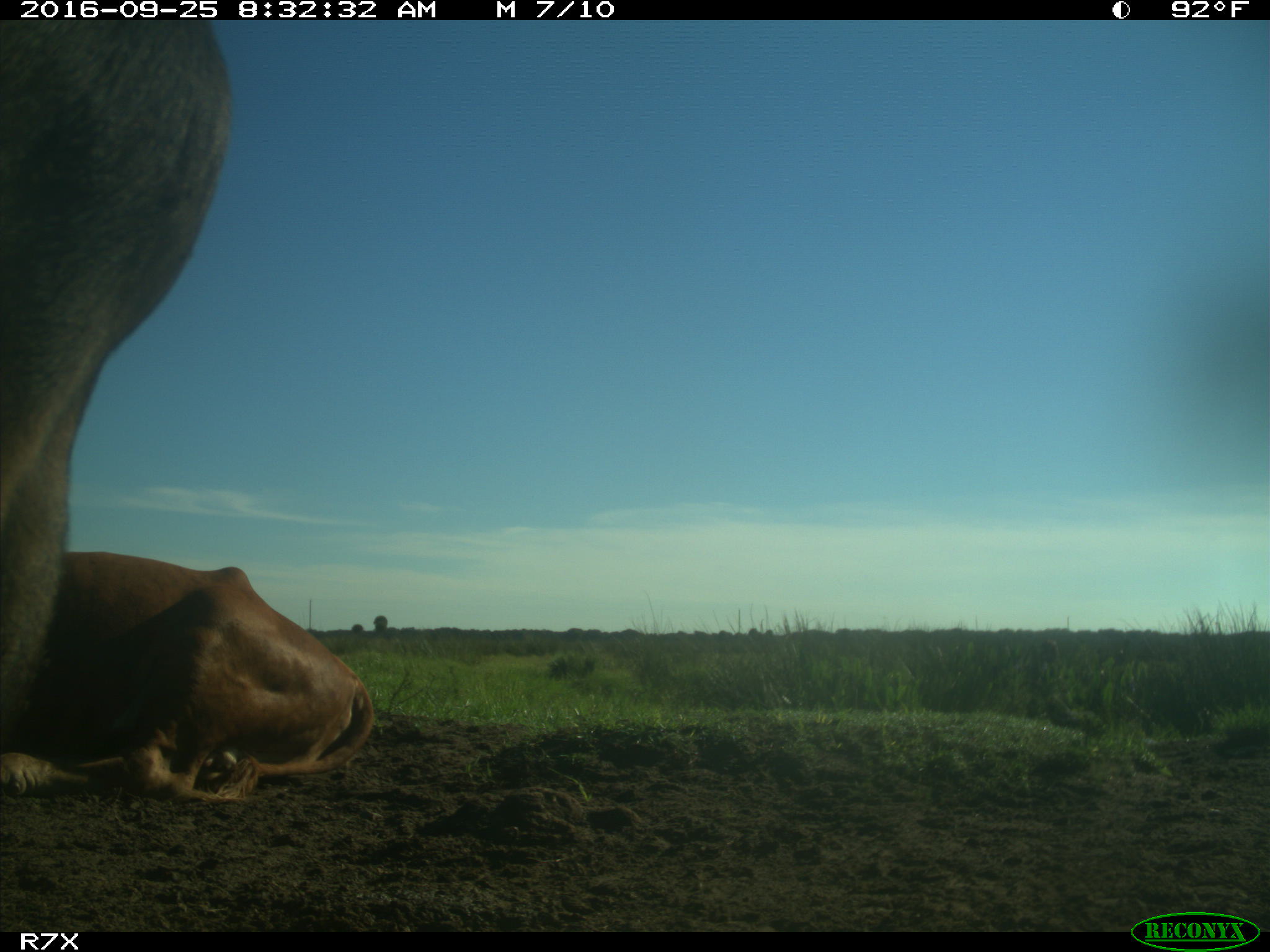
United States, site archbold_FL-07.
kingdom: Animalia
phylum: Chordata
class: Mammalia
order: Artiodactyla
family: Bovidae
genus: Bos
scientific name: Bos taurus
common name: domestic cow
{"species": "Bos taurus (domestic cow)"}